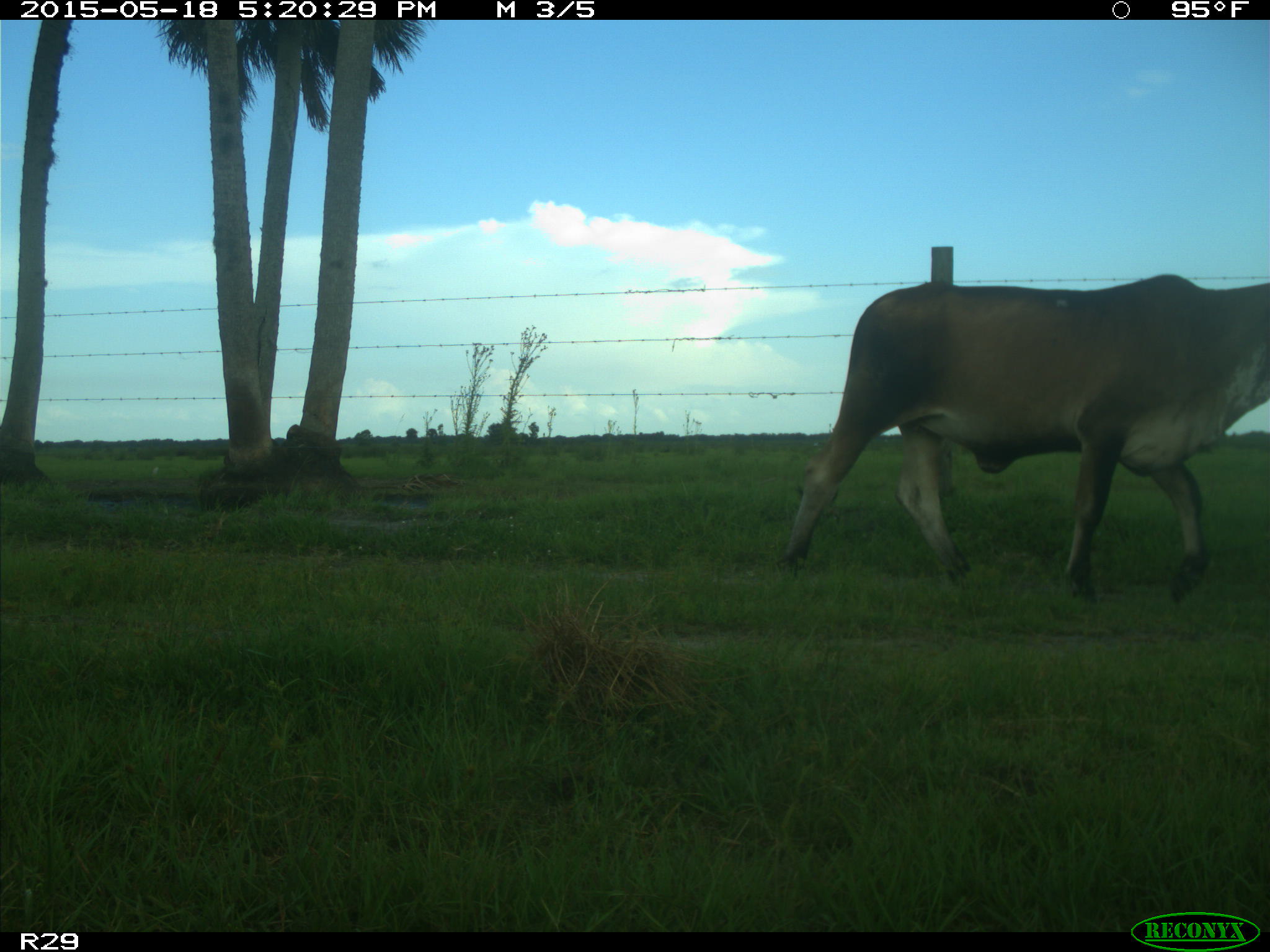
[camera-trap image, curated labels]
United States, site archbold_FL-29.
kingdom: Animalia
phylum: Chordata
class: Mammalia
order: Artiodactyla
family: Bovidae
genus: Bos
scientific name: Bos taurus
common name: domestic cow